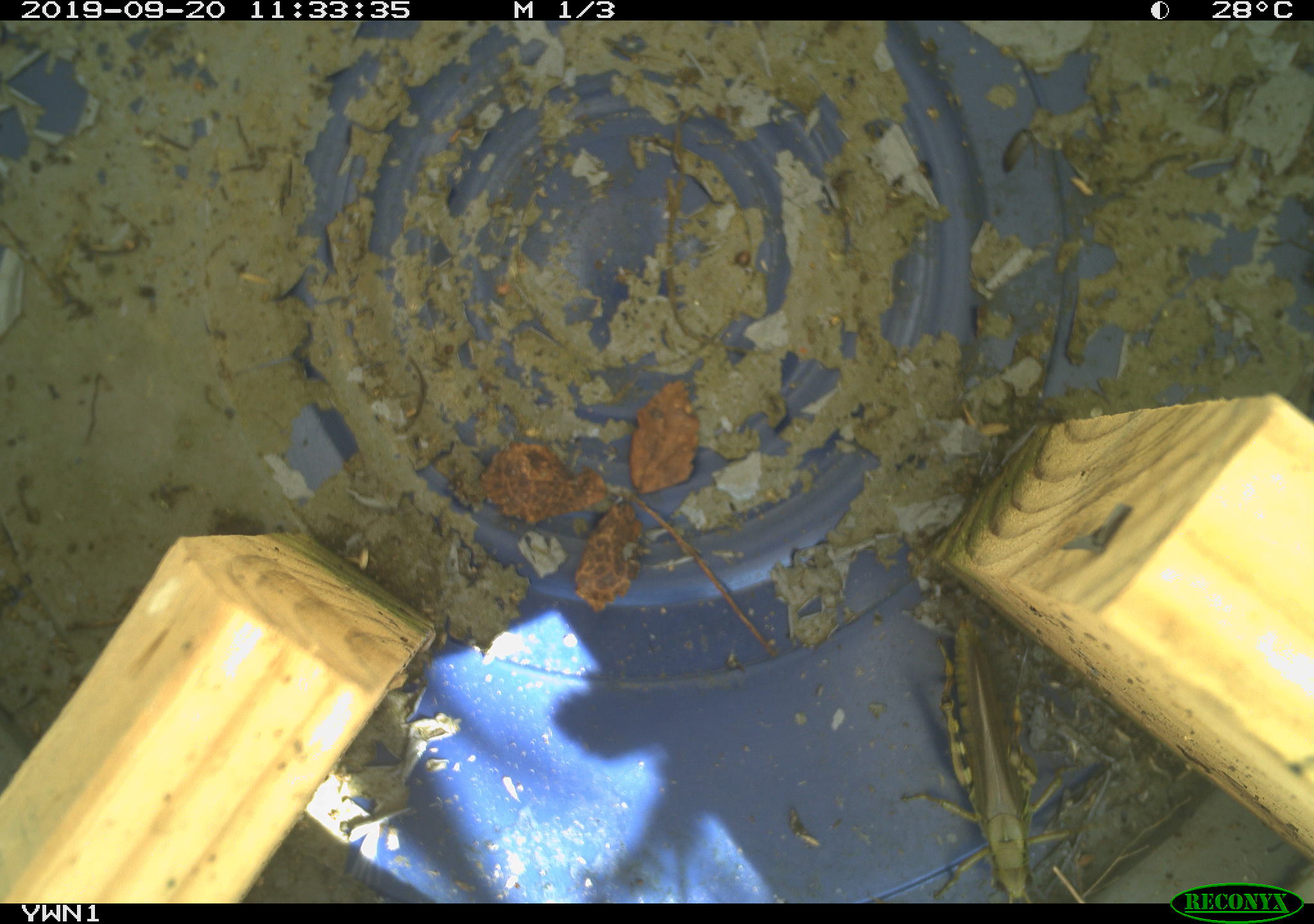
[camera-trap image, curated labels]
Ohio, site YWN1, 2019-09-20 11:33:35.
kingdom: Animalia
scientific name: Animalia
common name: animal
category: invertebrate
Invertebrate (animal) (Animalia).